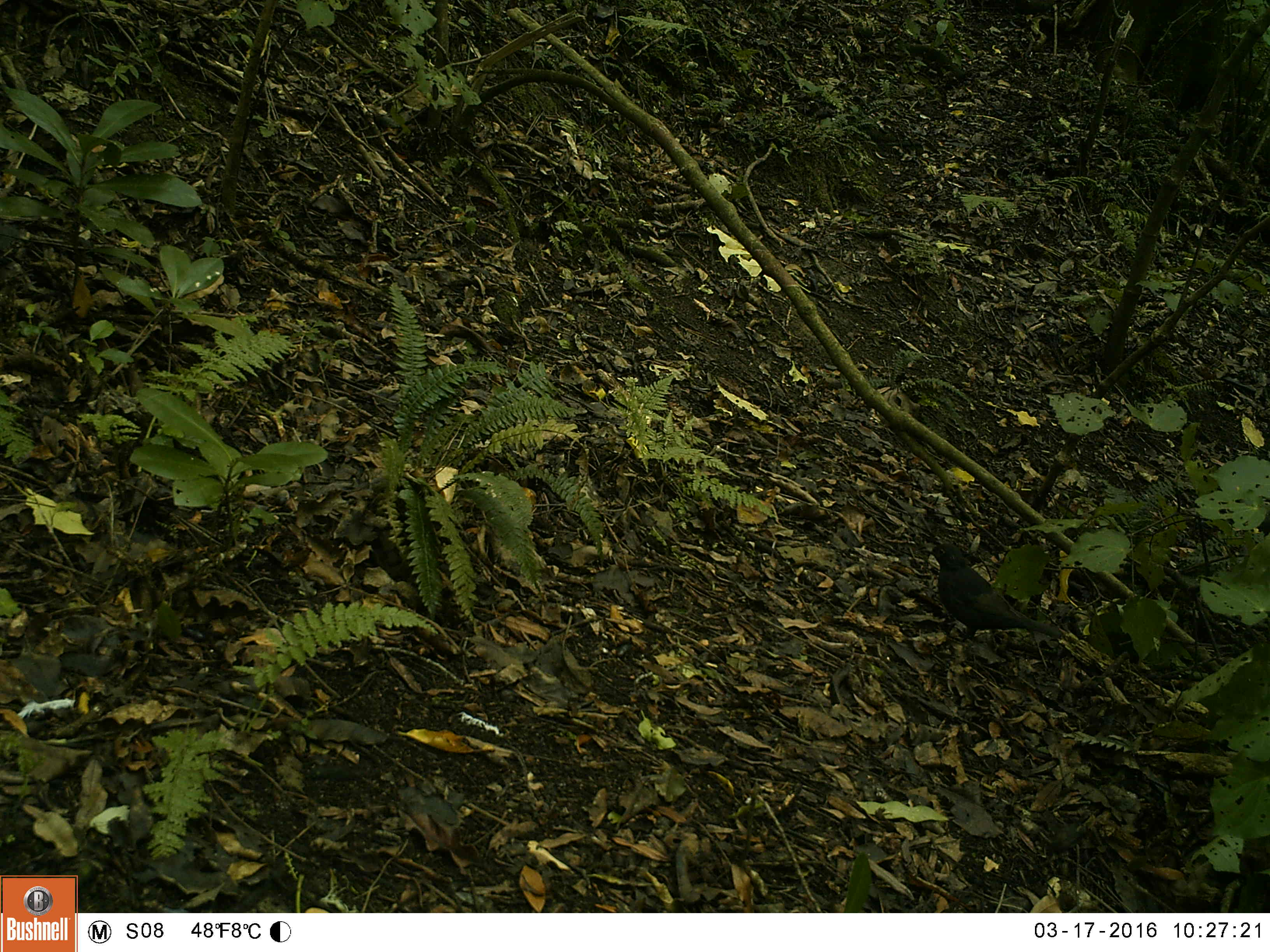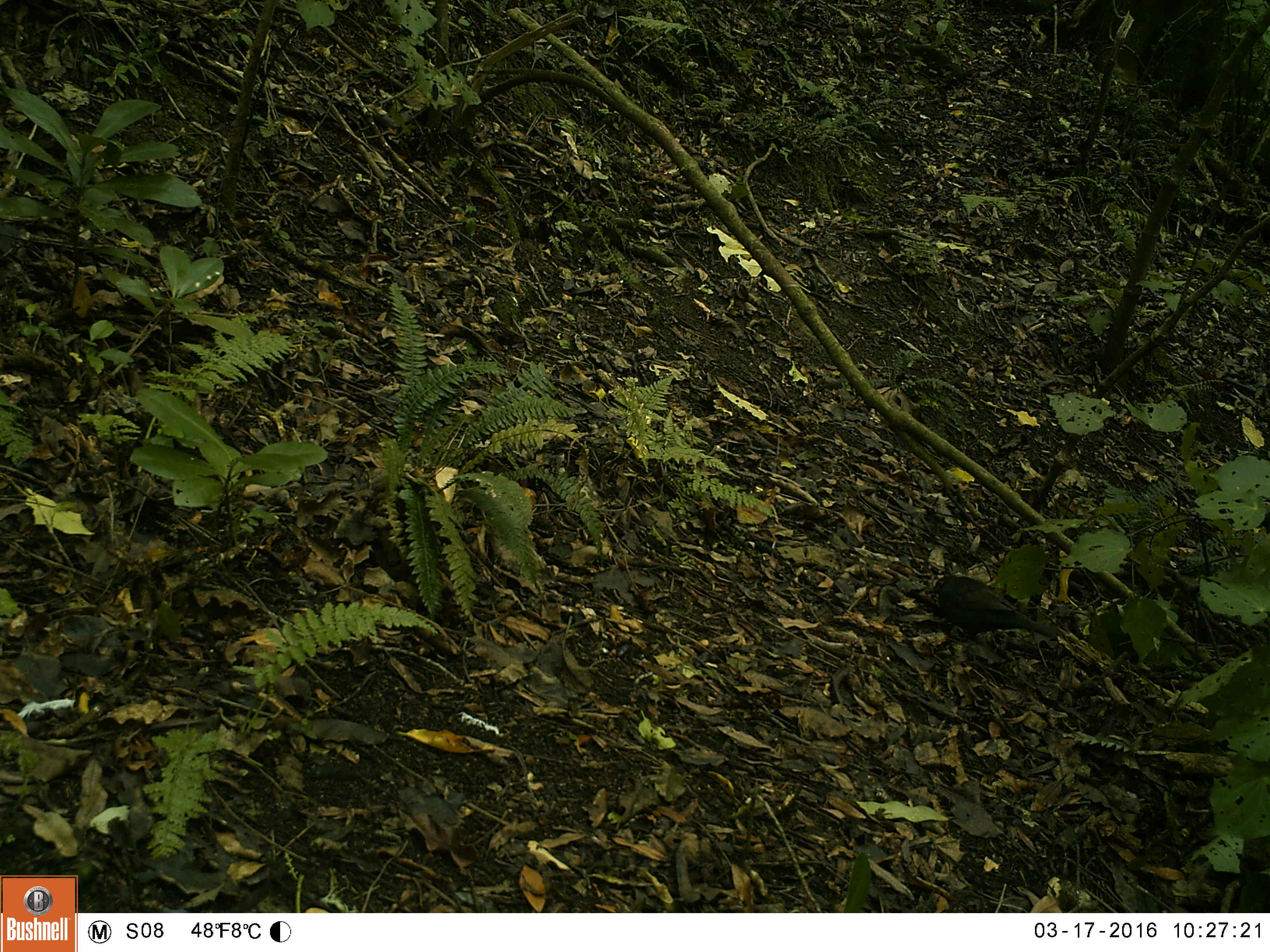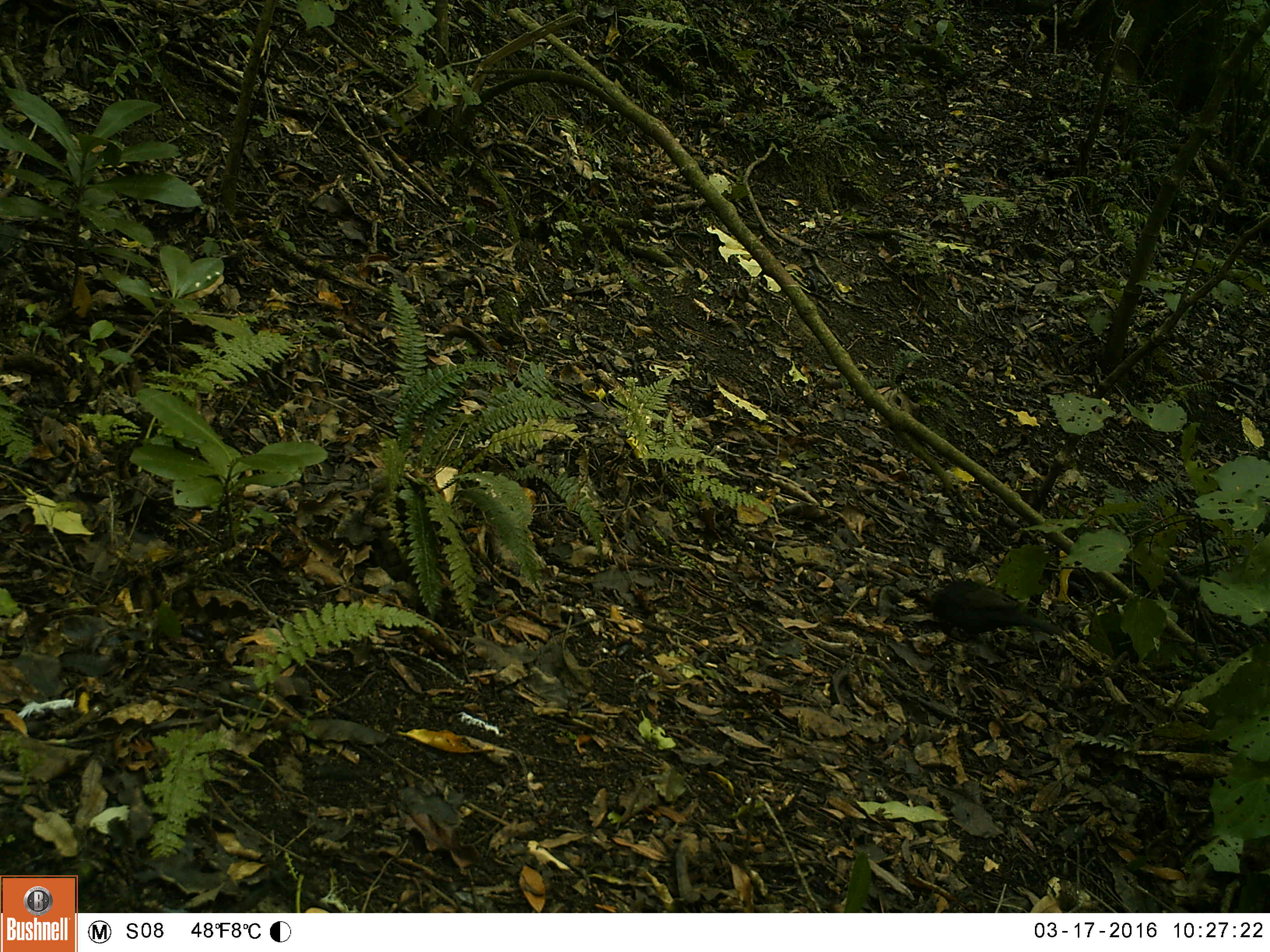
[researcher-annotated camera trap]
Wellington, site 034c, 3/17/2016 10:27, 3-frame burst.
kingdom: Animalia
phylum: Chordata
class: Aves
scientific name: Aves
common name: bird